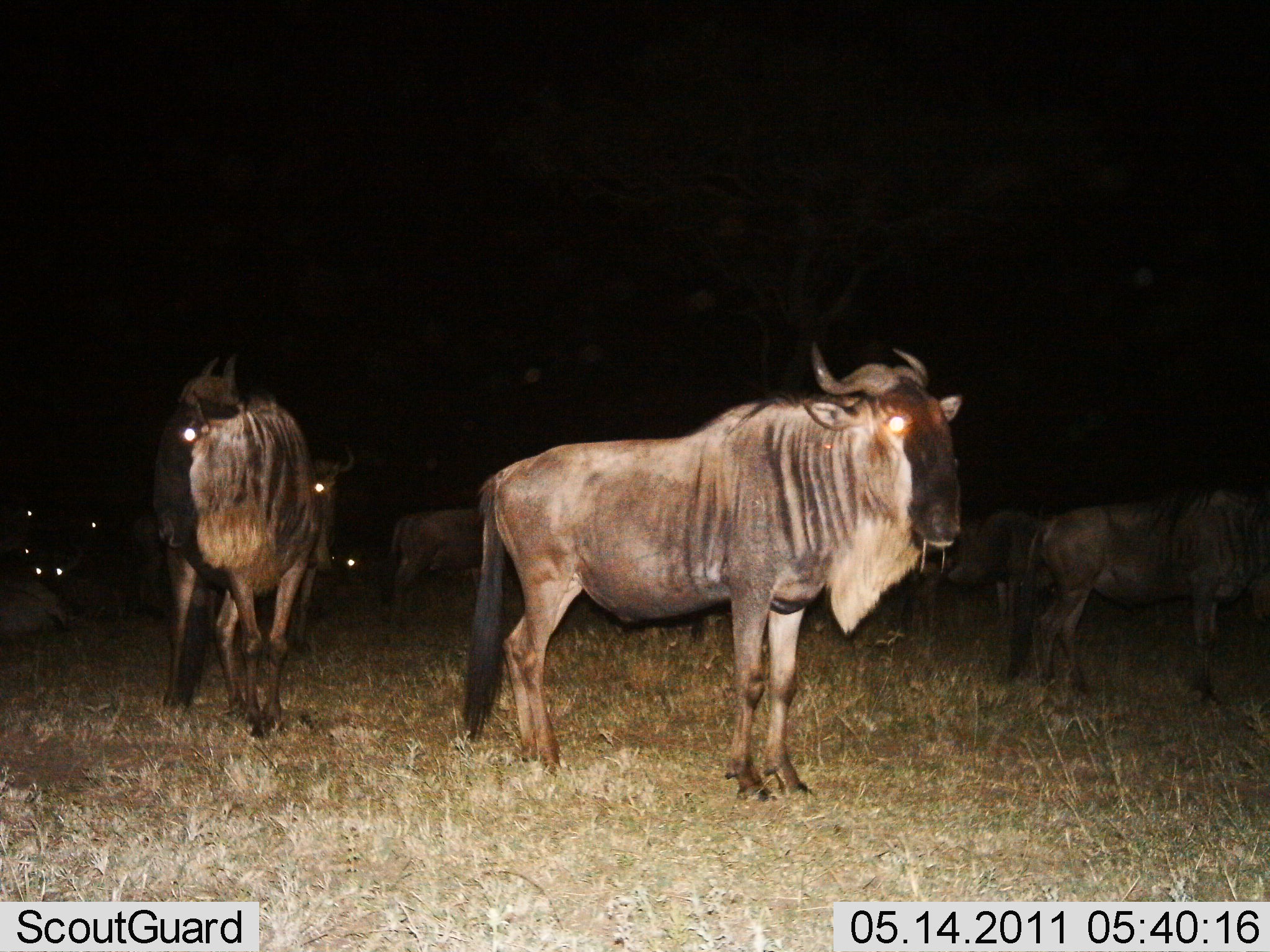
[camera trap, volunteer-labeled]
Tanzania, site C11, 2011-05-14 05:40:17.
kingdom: Animalia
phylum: Chordata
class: Mammalia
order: Artiodactyla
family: Bovidae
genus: Connochaetes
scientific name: Connochaetes taurinus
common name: blue wildebeest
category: wildebeest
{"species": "wildebeest (blue wildebeest) (Connochaetes taurinus)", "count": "11-50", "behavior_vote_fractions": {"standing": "92%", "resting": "38%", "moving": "8%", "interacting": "8%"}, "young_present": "0%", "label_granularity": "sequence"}